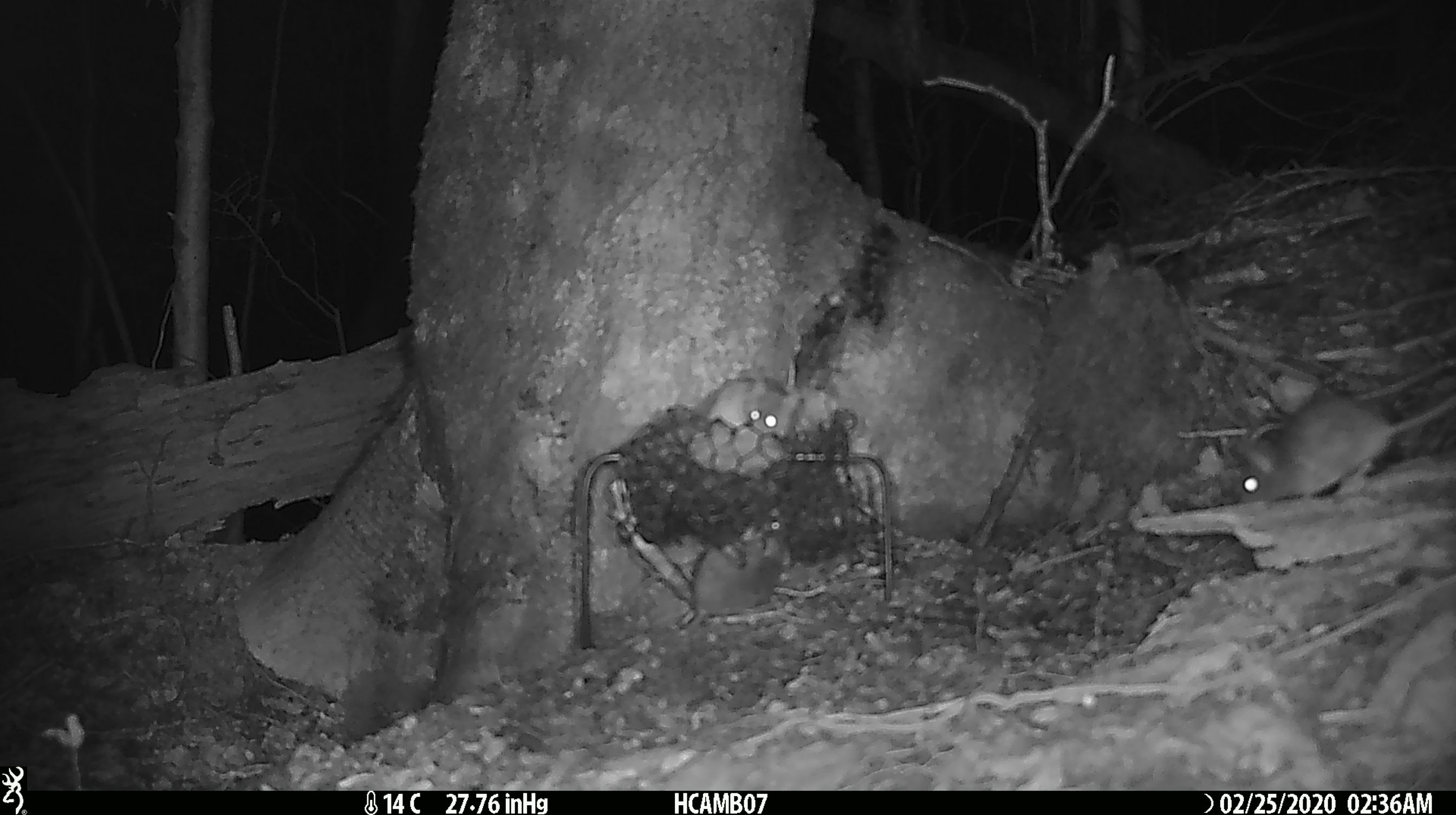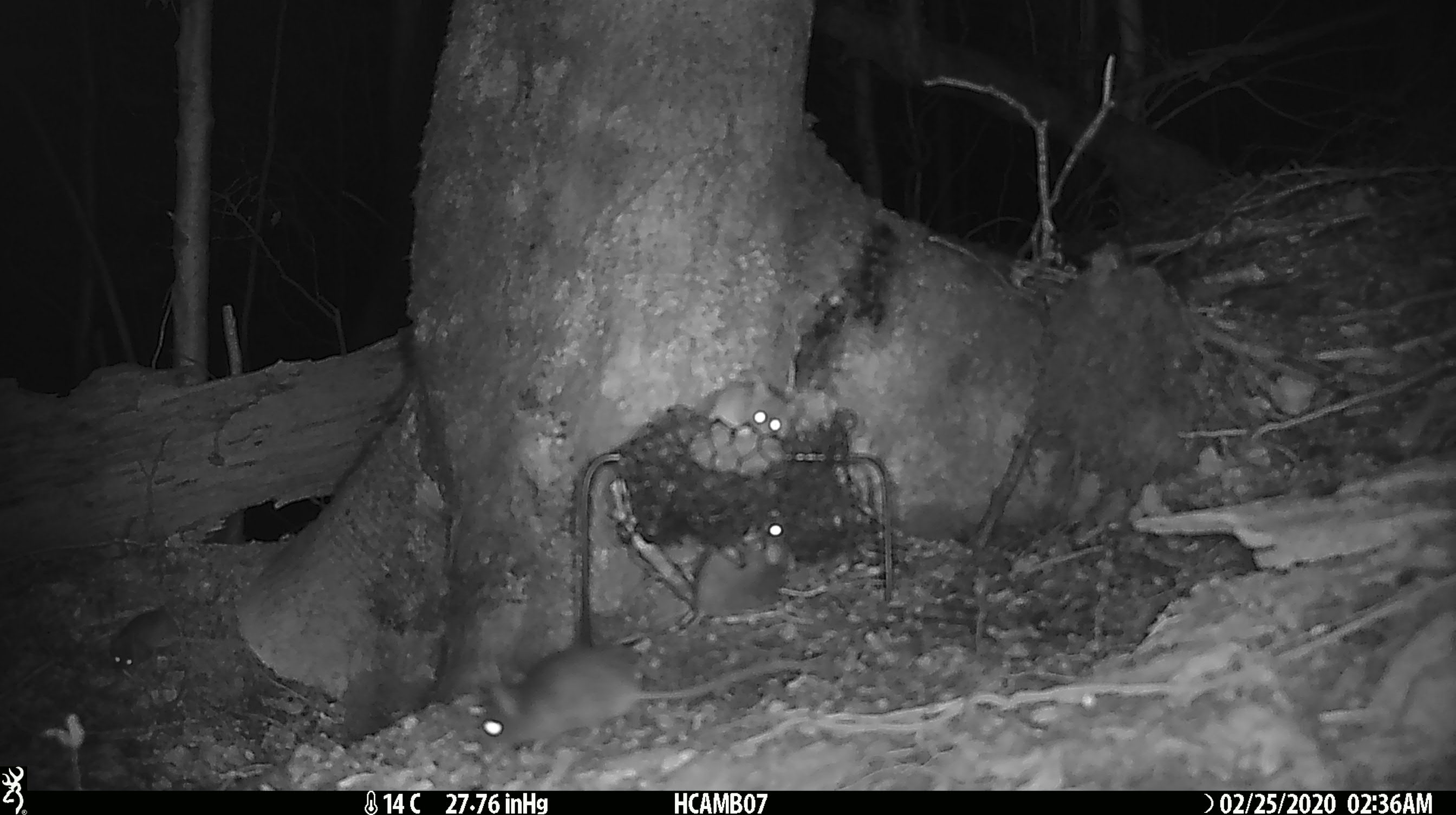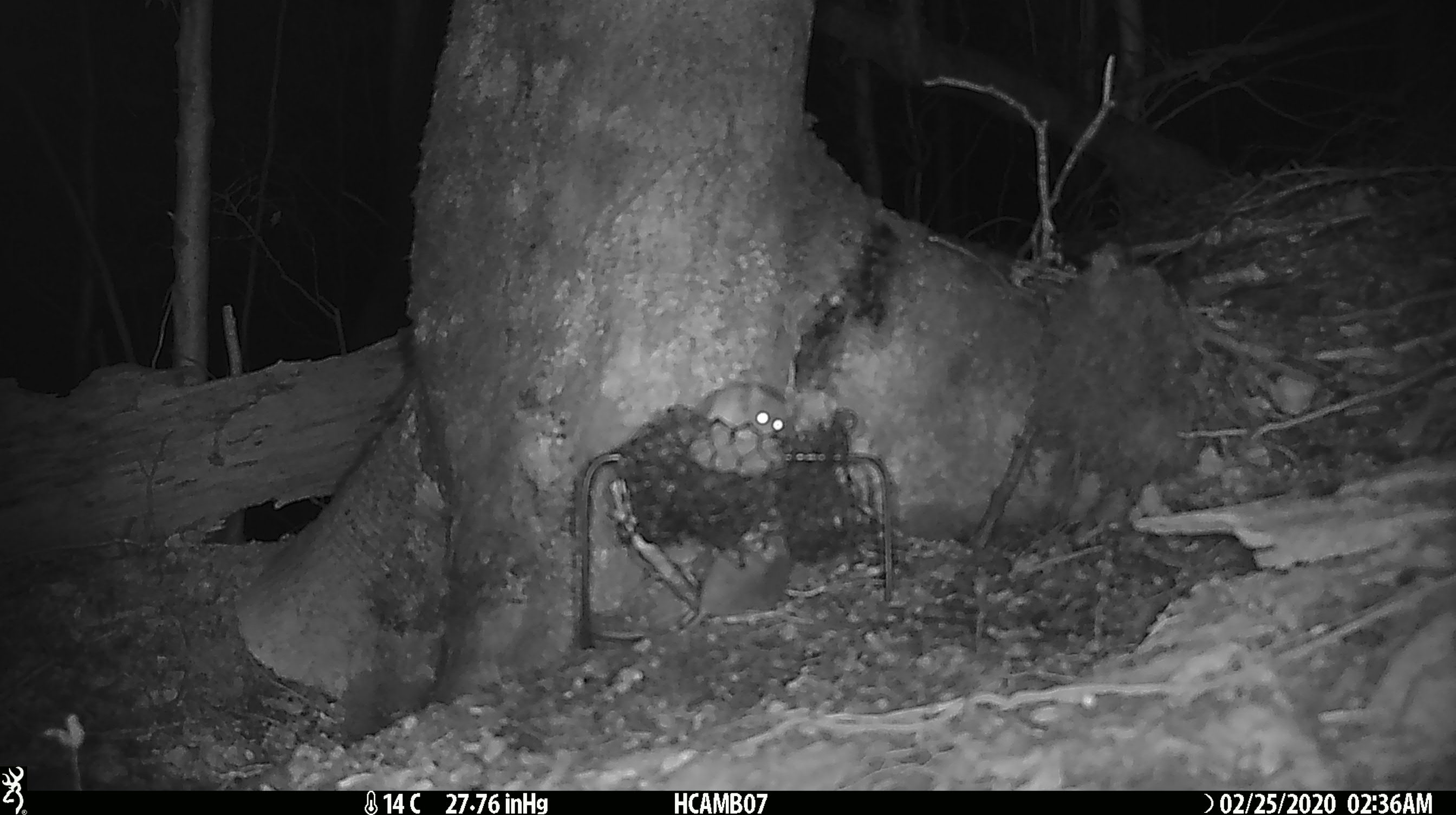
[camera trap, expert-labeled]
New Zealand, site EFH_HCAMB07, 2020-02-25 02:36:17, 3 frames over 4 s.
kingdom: Animalia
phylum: Chordata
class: Mammalia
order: Rodentia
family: Muridae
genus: Mus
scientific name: Mus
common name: mouse